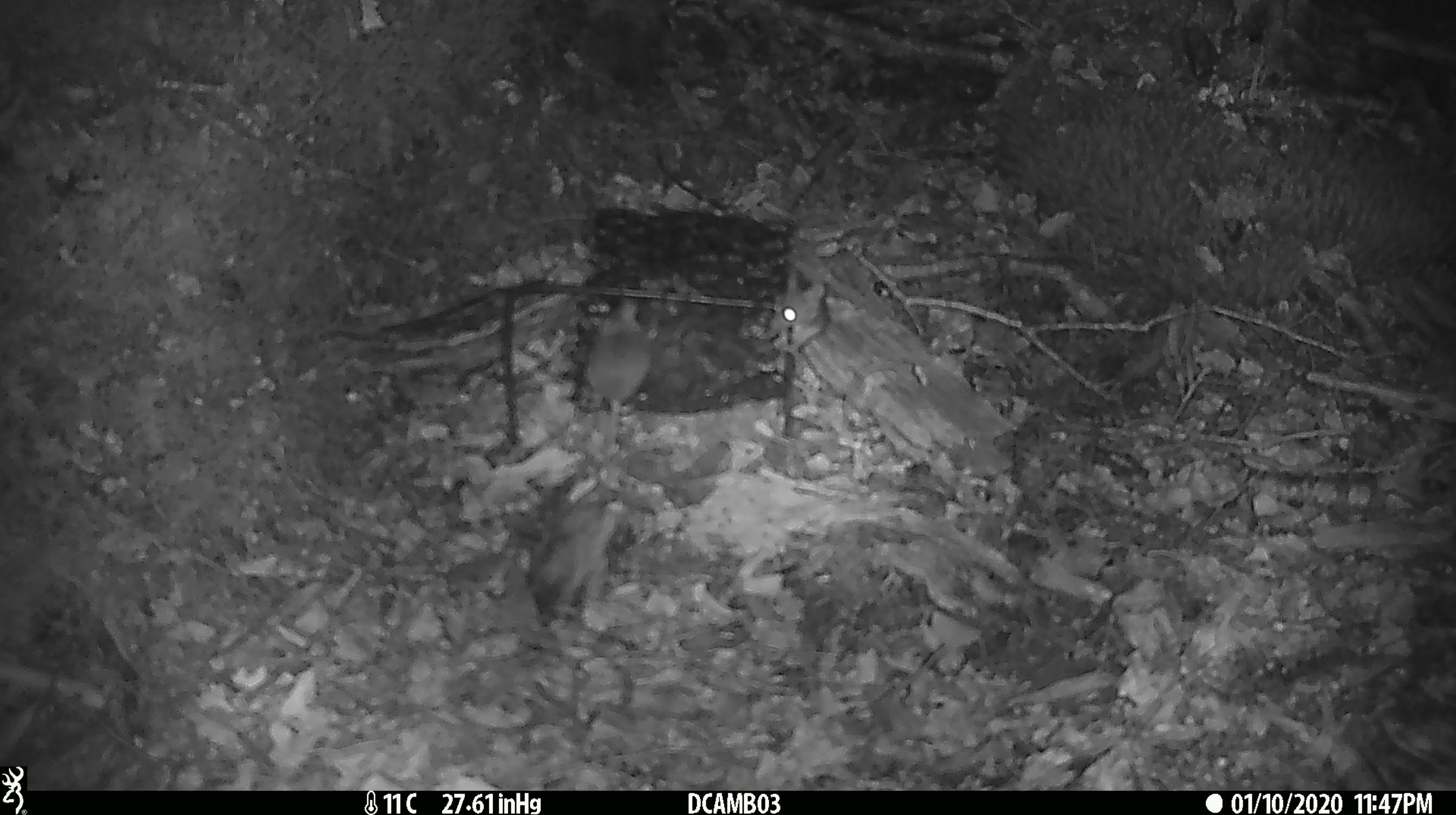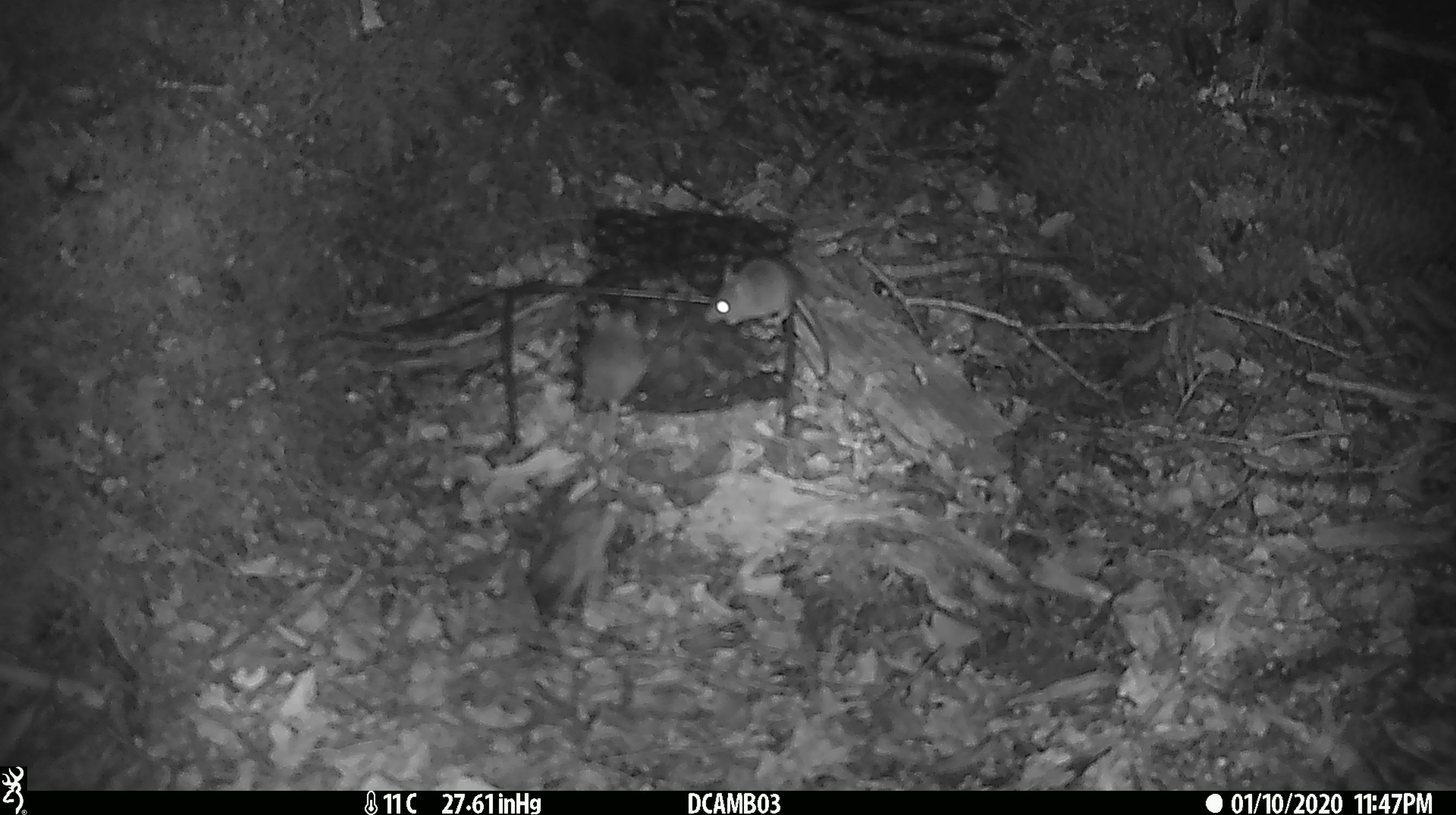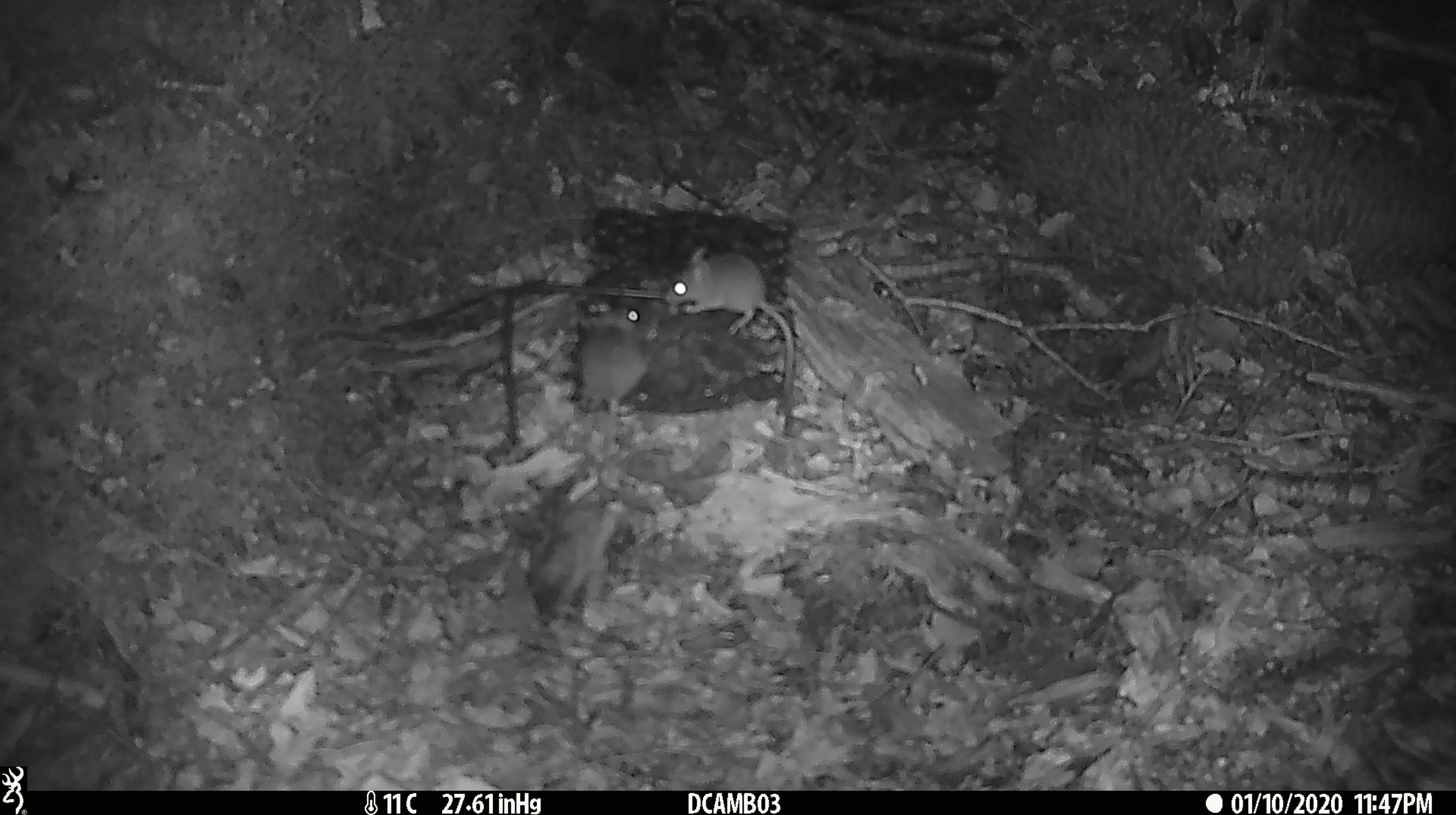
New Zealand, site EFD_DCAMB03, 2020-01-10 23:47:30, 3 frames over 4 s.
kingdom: Animalia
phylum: Chordata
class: Mammalia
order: Rodentia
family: Muridae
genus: Mus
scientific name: Mus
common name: mouse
Mouse (Mus).